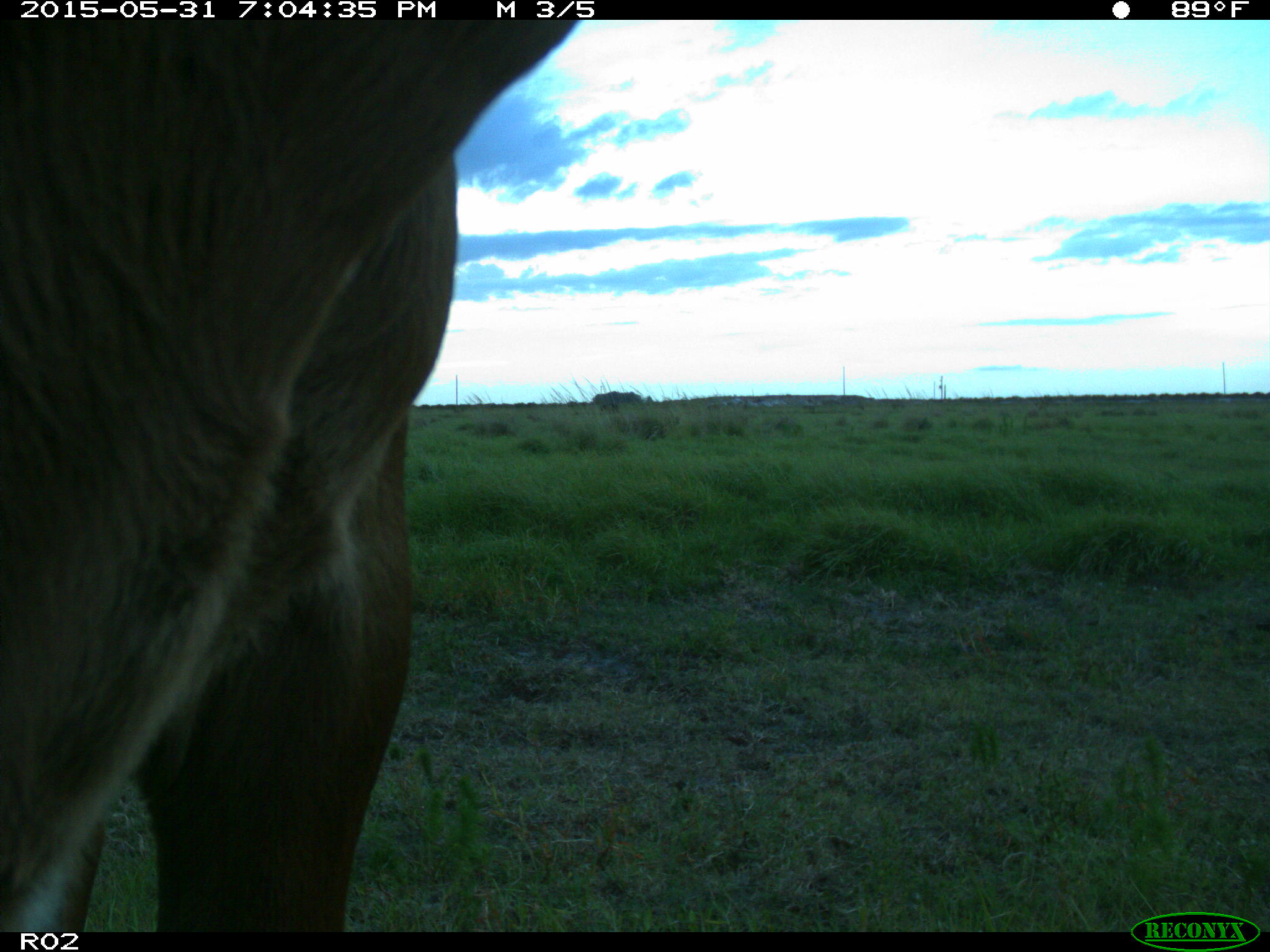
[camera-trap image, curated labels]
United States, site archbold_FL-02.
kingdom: Animalia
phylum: Chordata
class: Mammalia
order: Artiodactyla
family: Bovidae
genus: Bos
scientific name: Bos taurus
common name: domestic cow